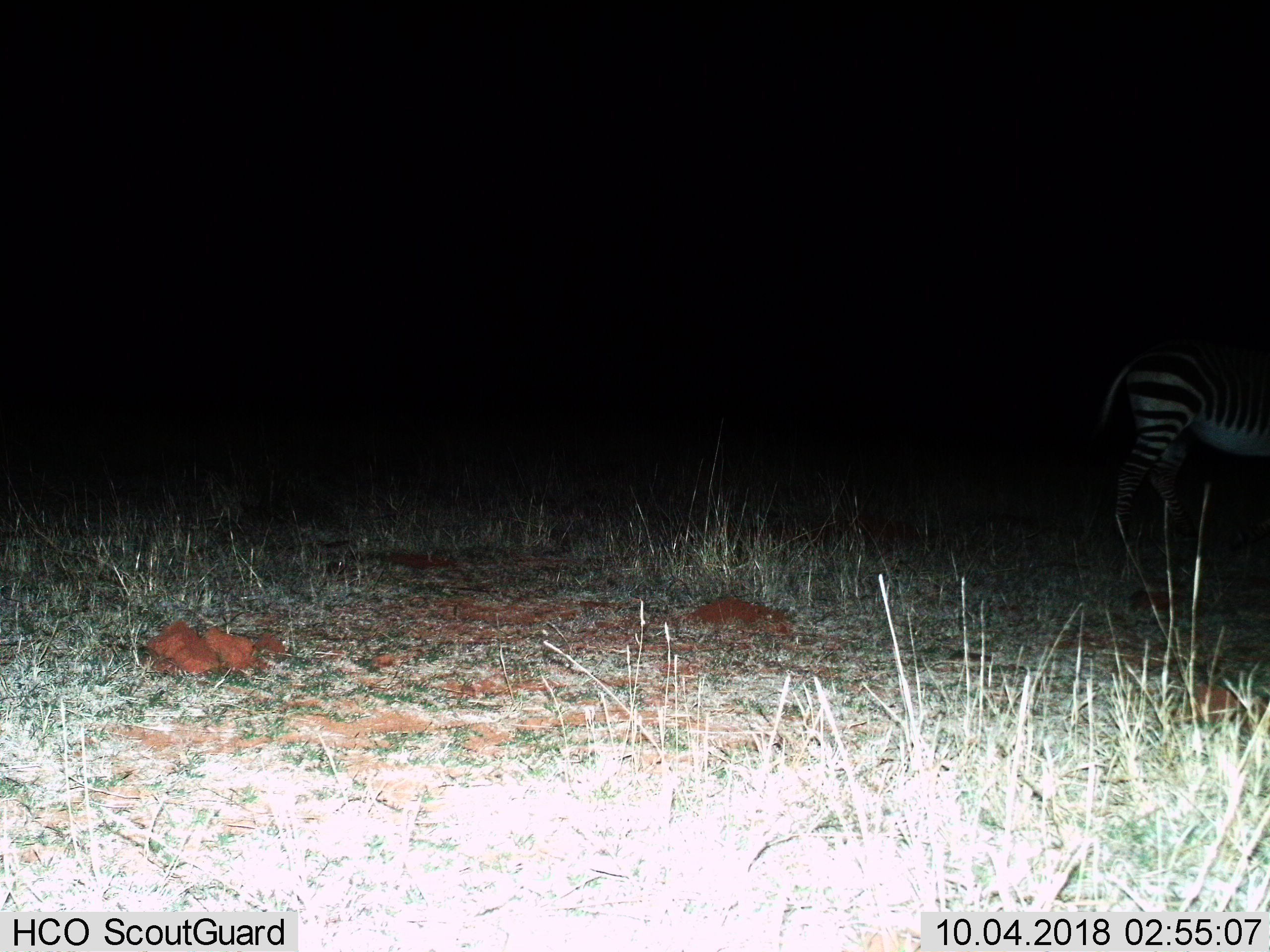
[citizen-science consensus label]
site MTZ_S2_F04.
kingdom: Animalia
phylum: Chordata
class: Mammalia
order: Perissodactyla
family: Equidae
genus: Equus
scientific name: Equus zebra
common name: mountain zebra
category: zebramountain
Zebramountain (mountain zebra) (Equus zebra), count 1. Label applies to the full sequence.